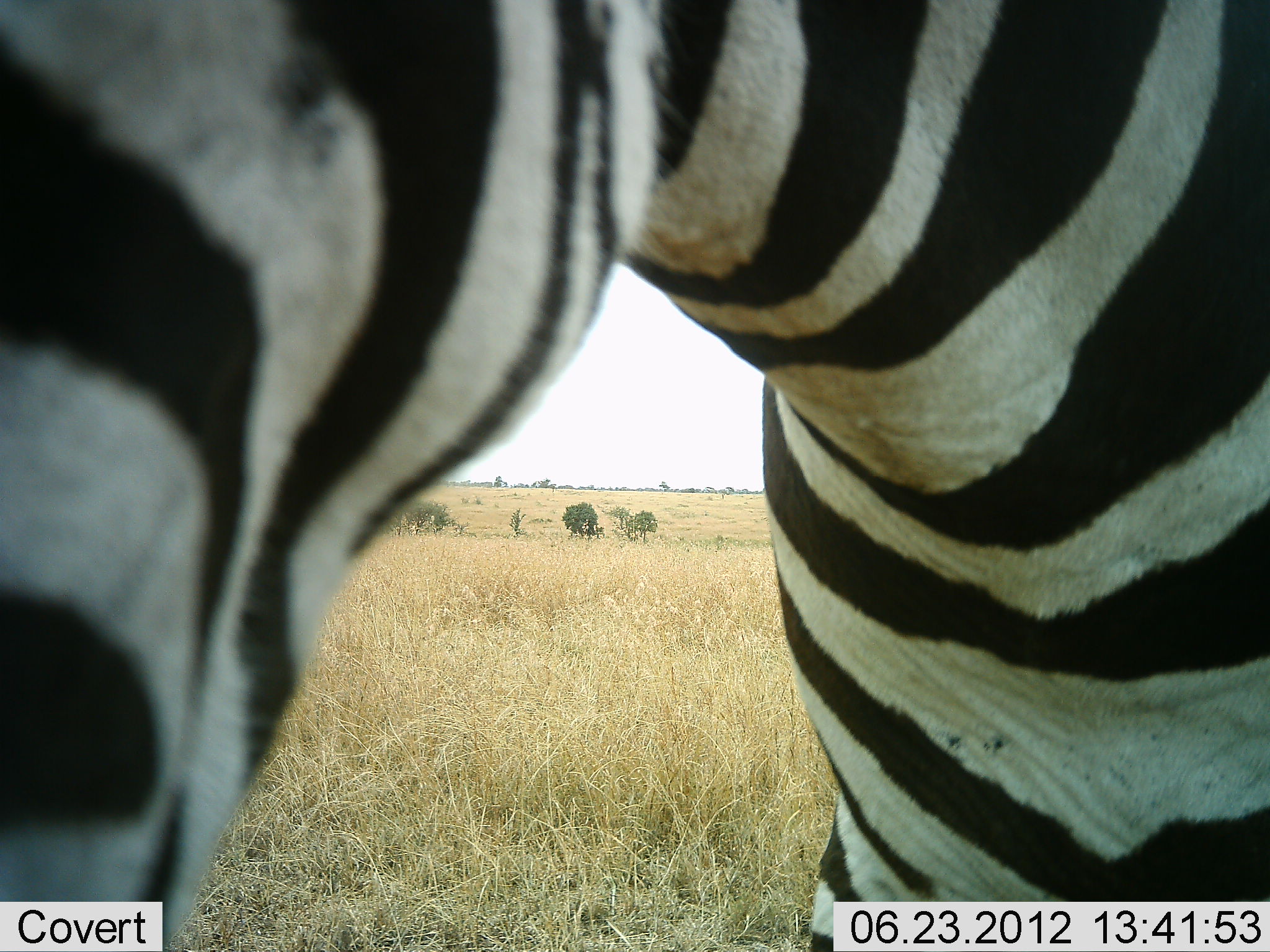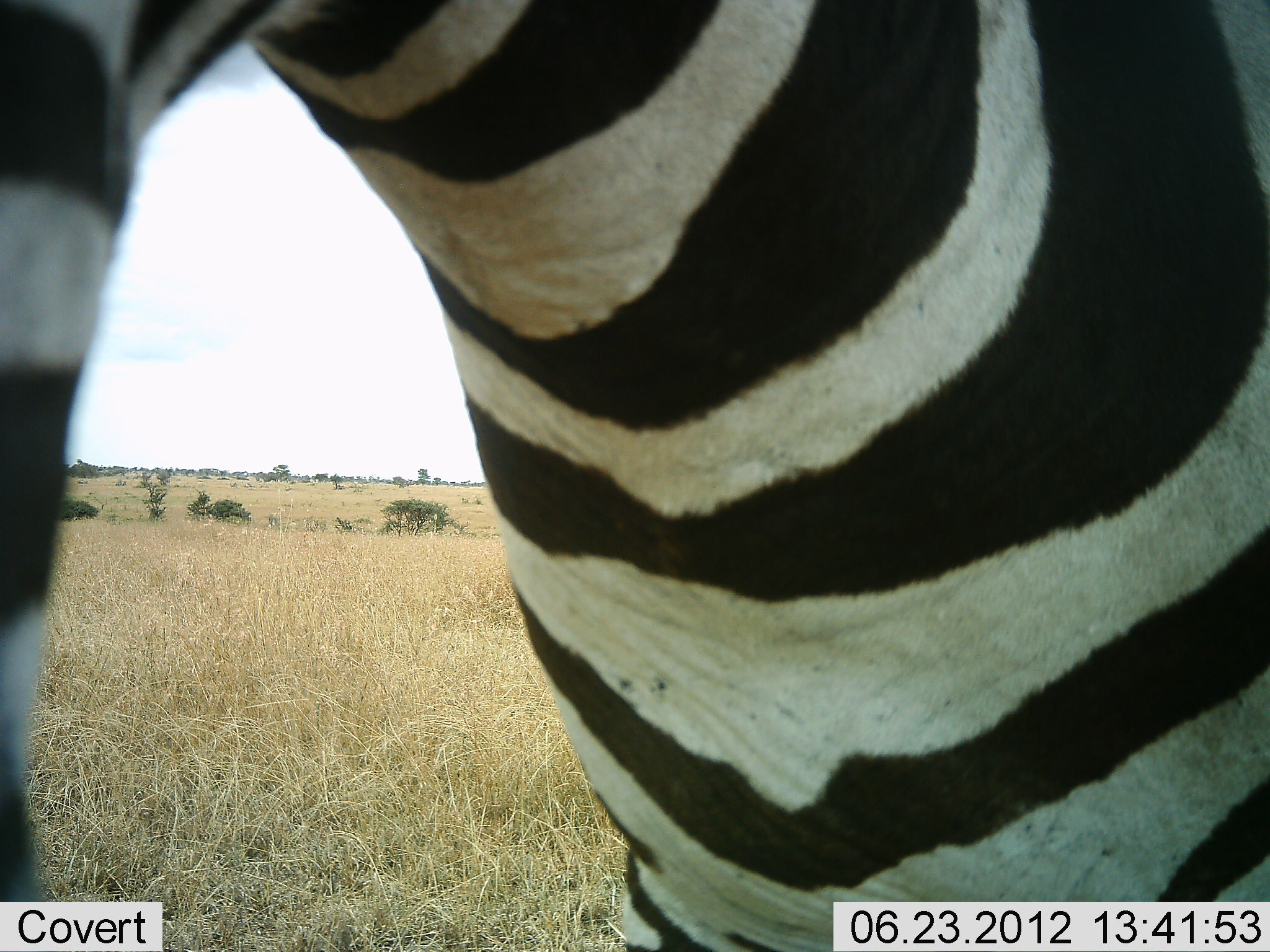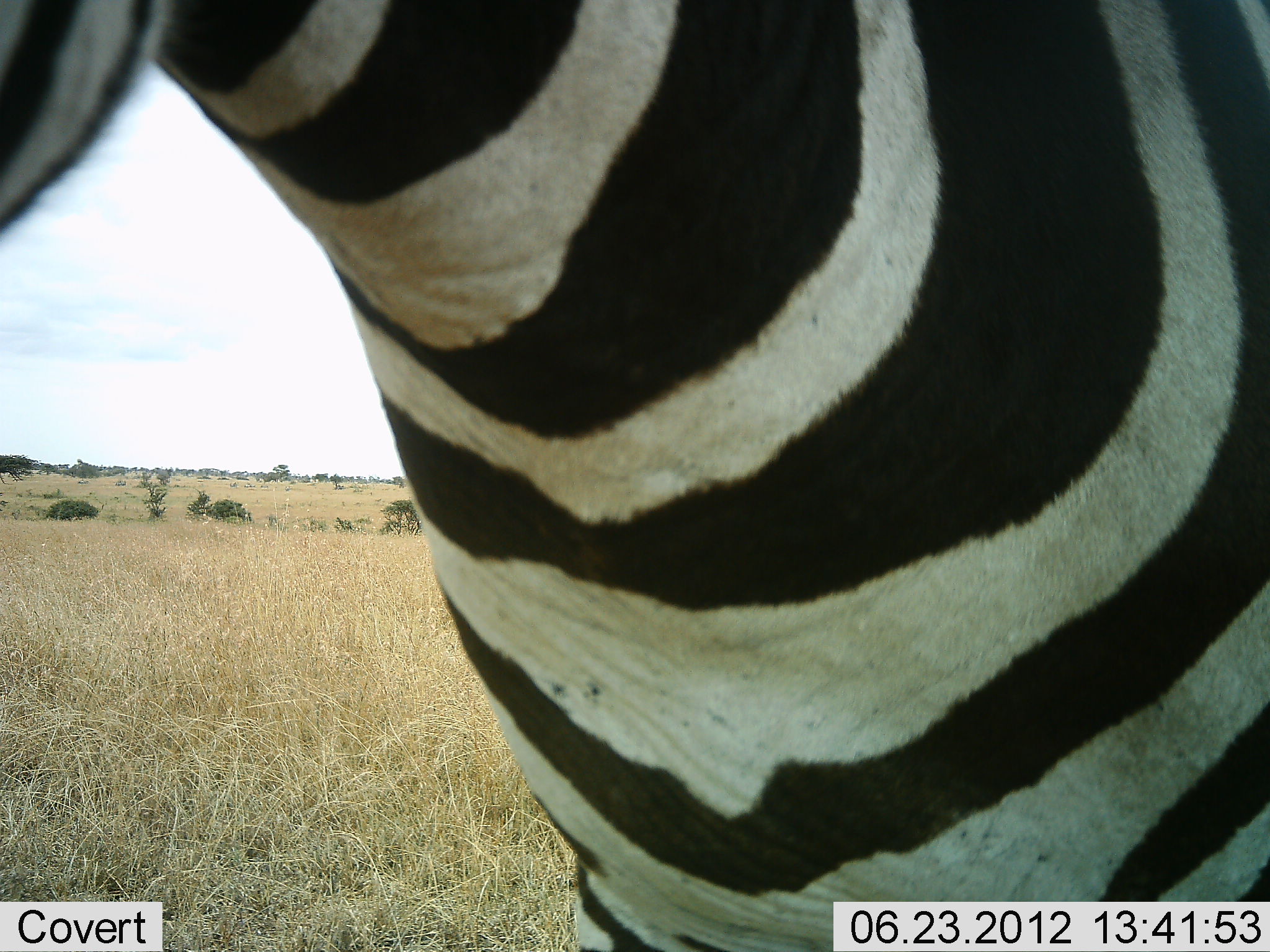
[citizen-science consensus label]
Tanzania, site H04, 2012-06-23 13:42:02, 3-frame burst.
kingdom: Animalia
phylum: Chordata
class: Mammalia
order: Perissodactyla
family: Equidae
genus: Equus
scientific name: Equus quagga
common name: plains zebra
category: zebra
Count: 1.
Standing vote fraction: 60%.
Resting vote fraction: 0%.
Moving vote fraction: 30%.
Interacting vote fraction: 0%.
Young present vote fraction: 0%.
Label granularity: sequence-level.